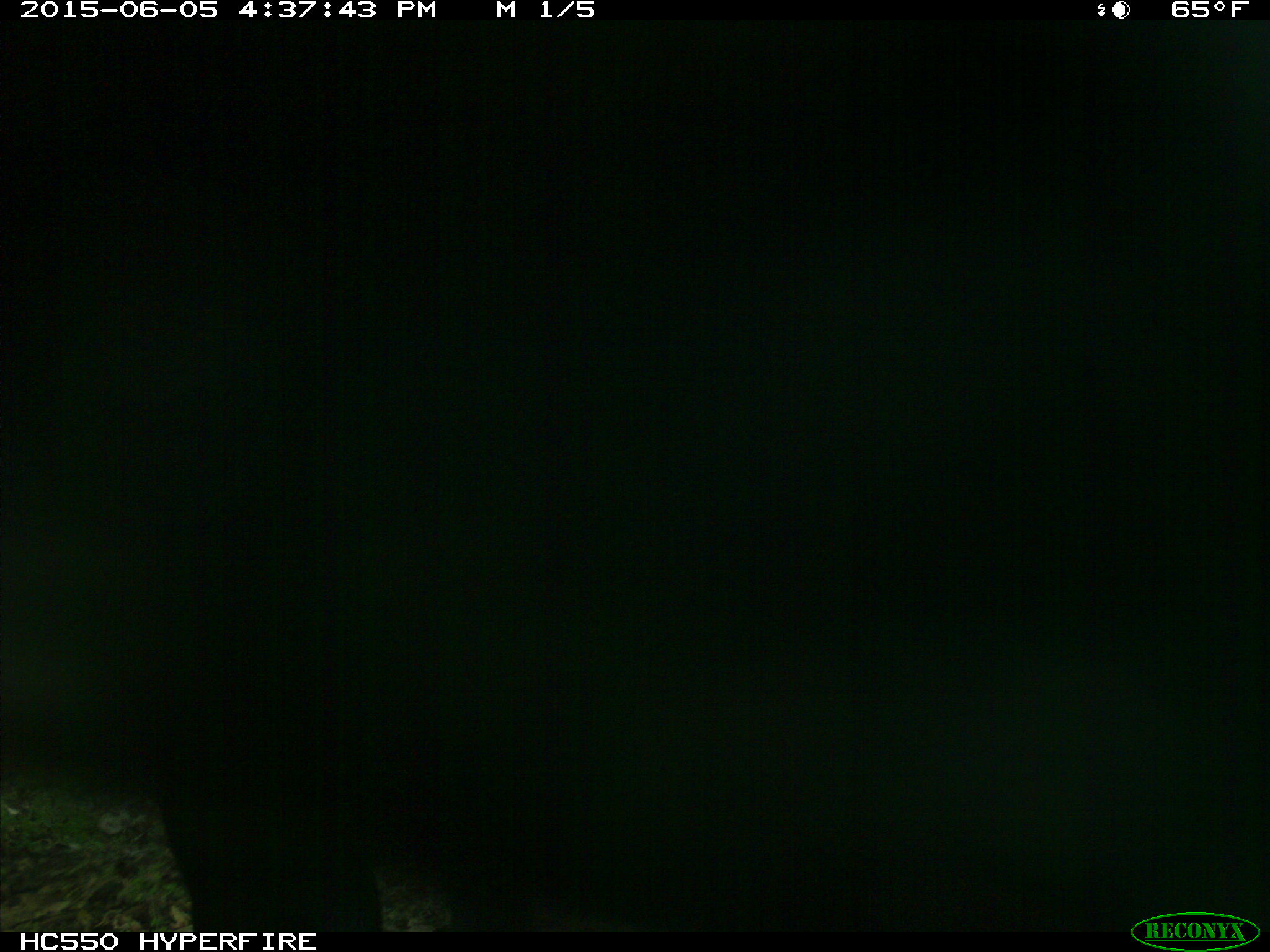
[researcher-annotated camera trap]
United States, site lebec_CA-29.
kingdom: Animalia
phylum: Chordata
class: Mammalia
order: Artiodactyla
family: Bovidae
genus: Bos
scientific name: Bos taurus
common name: domestic cow